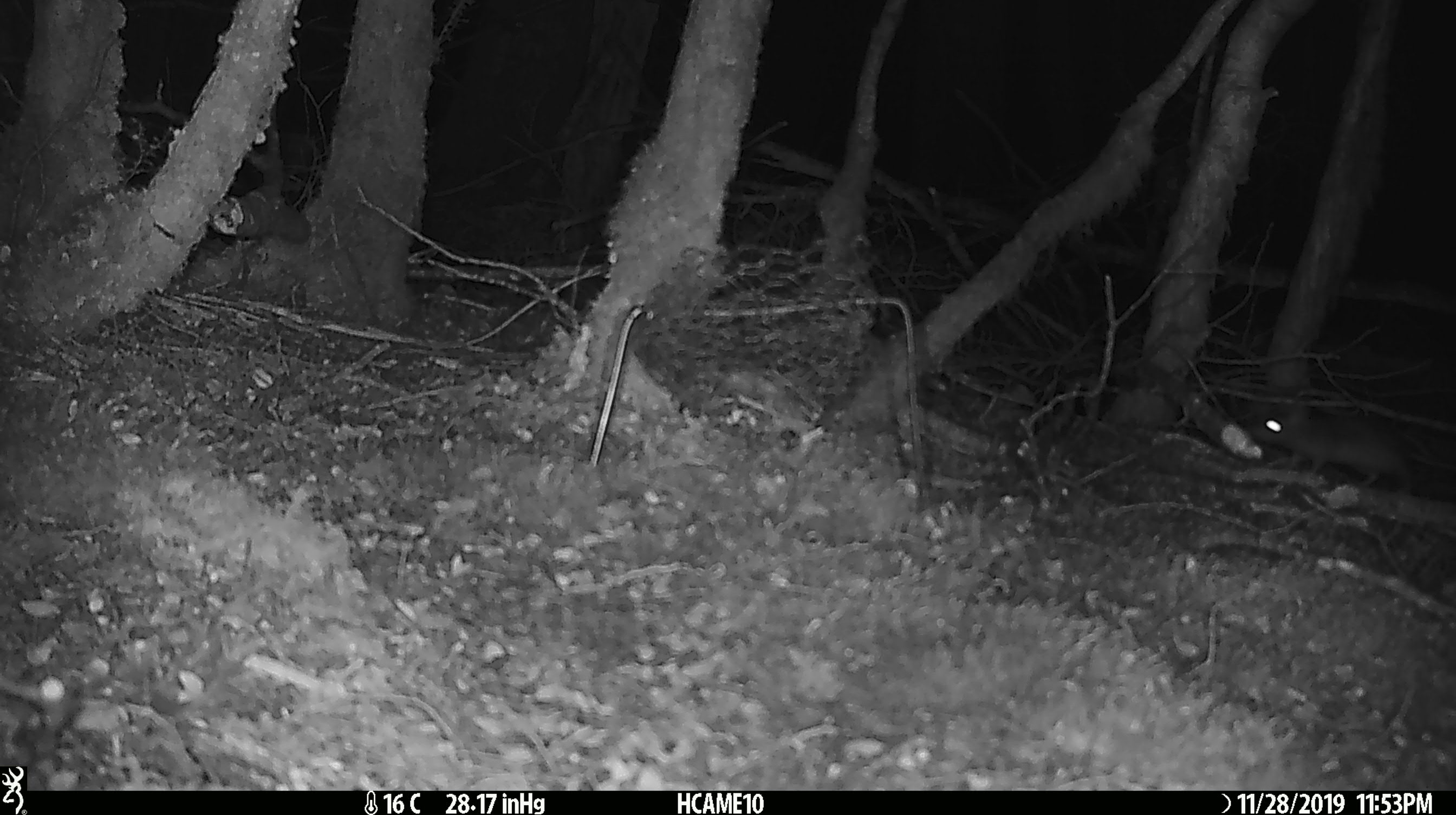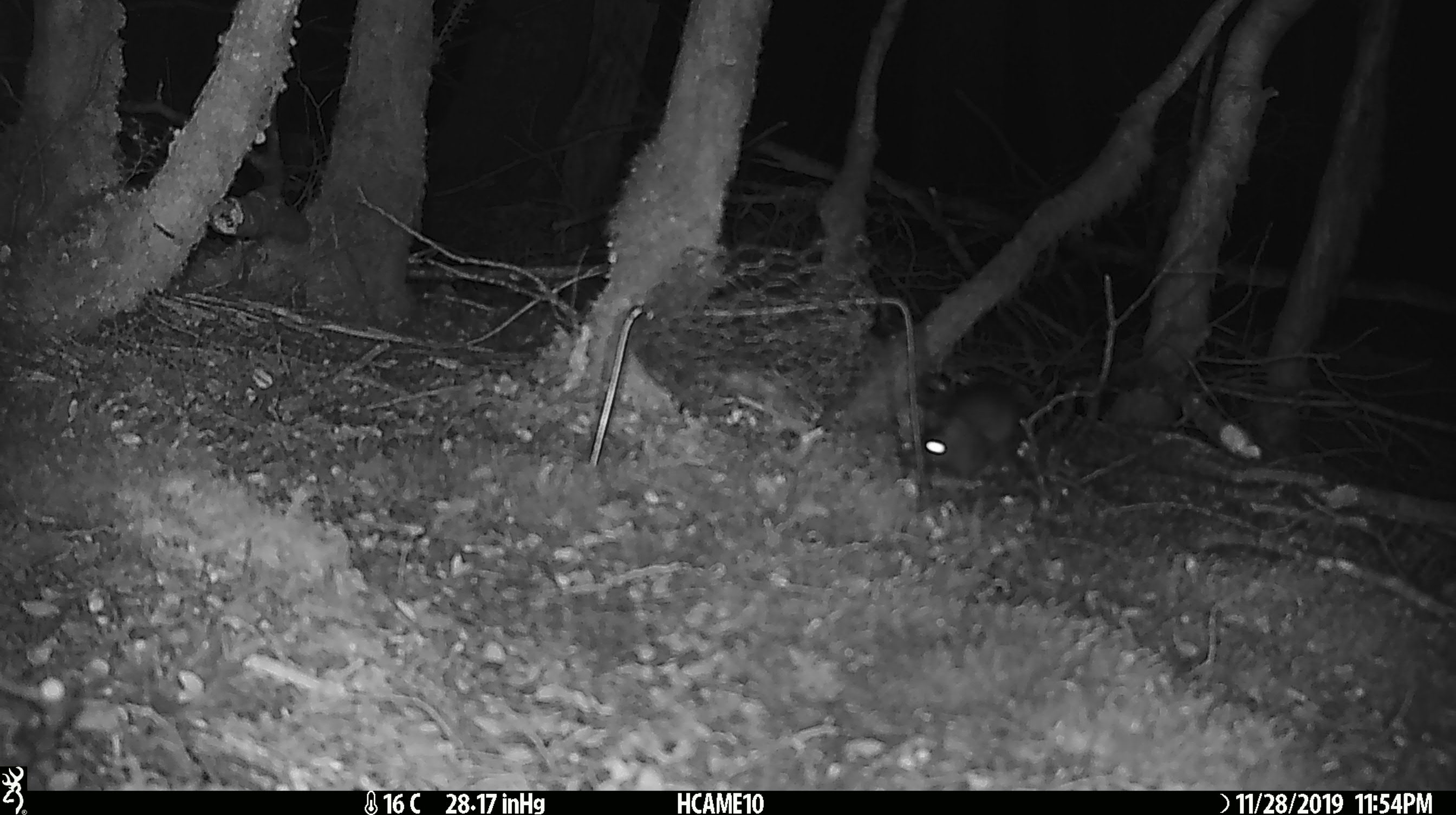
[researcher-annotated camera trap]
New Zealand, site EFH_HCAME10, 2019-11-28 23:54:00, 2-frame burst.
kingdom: Animalia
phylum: Chordata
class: Mammalia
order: Rodentia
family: Muridae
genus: Mus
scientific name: Mus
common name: mouse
Mouse (Mus).